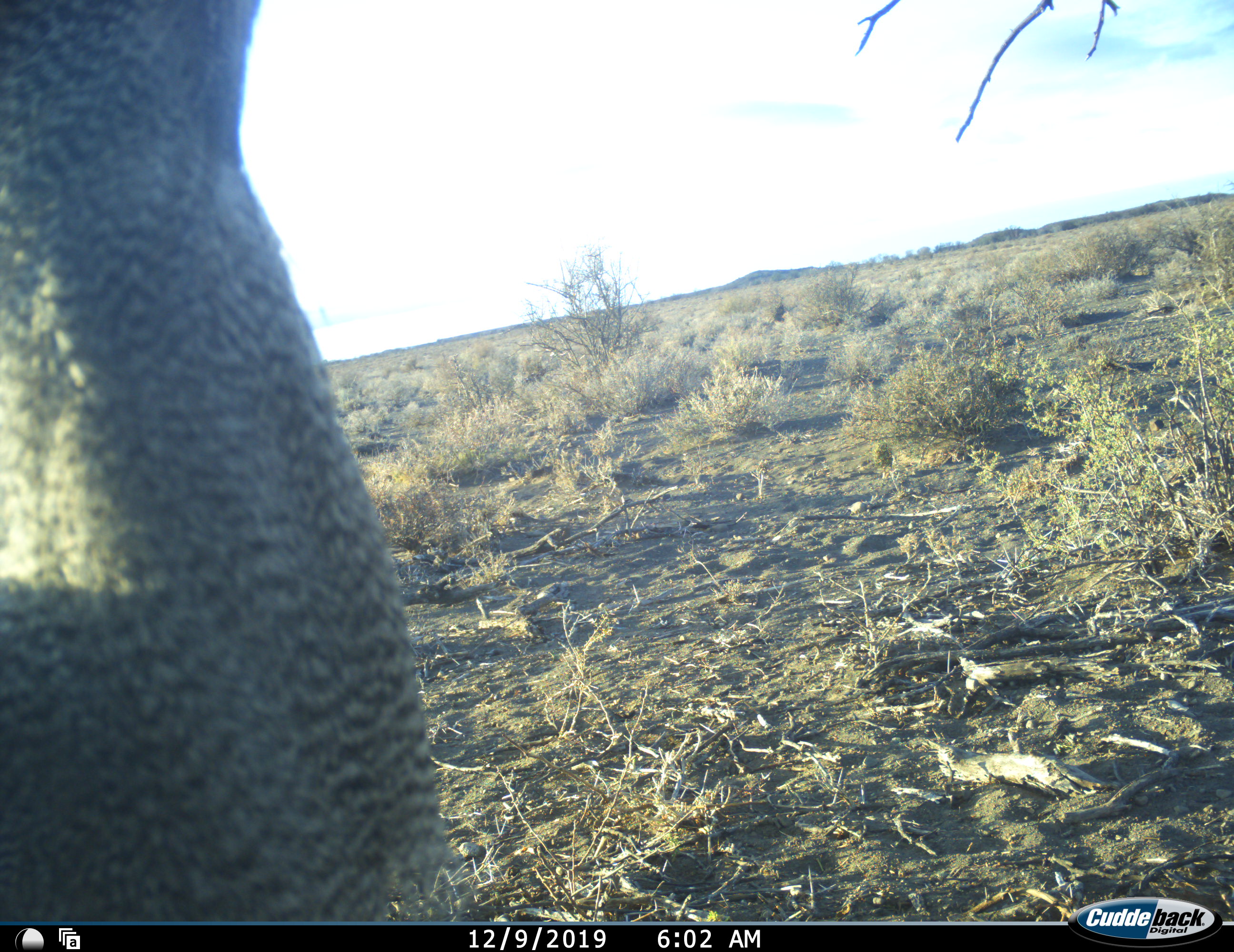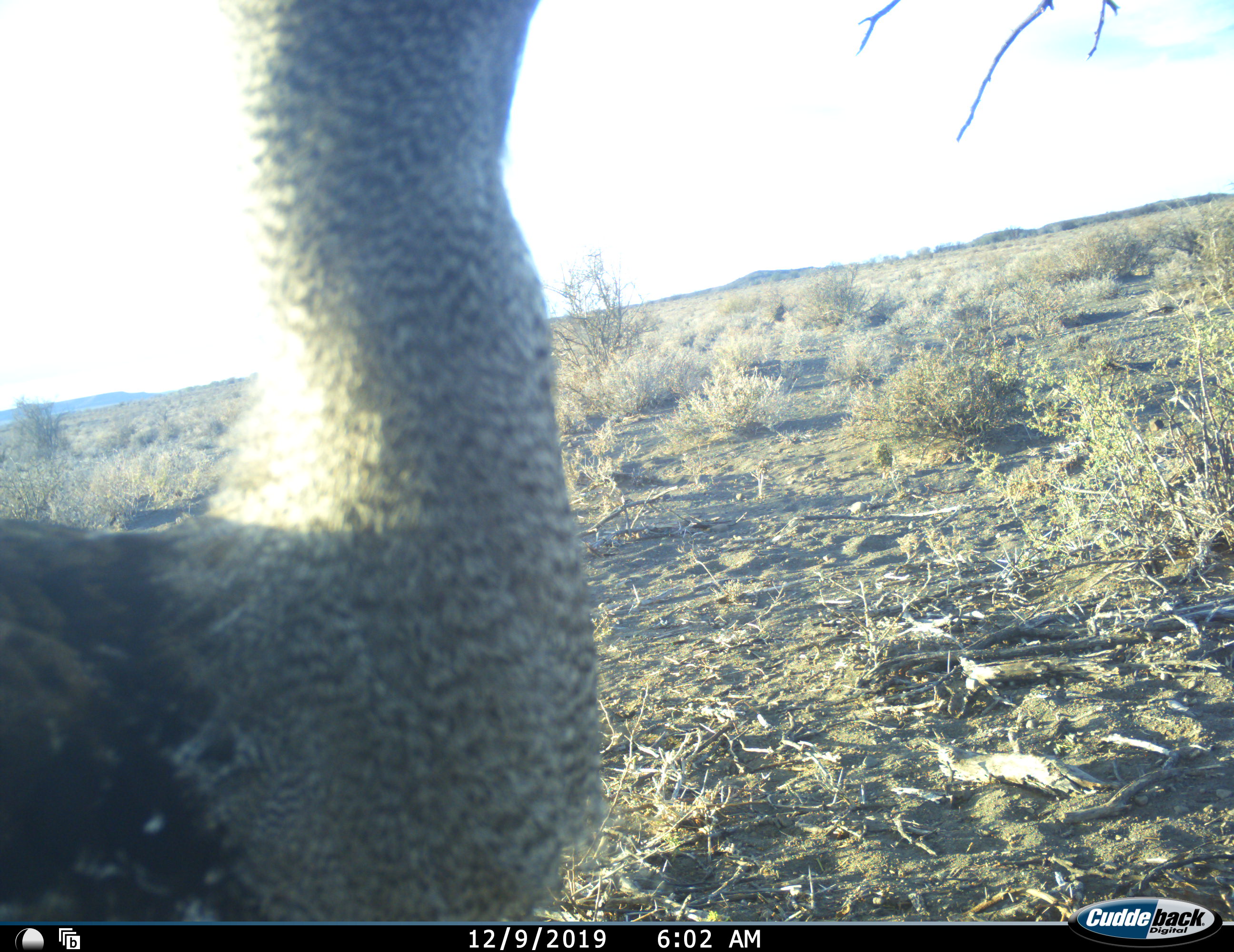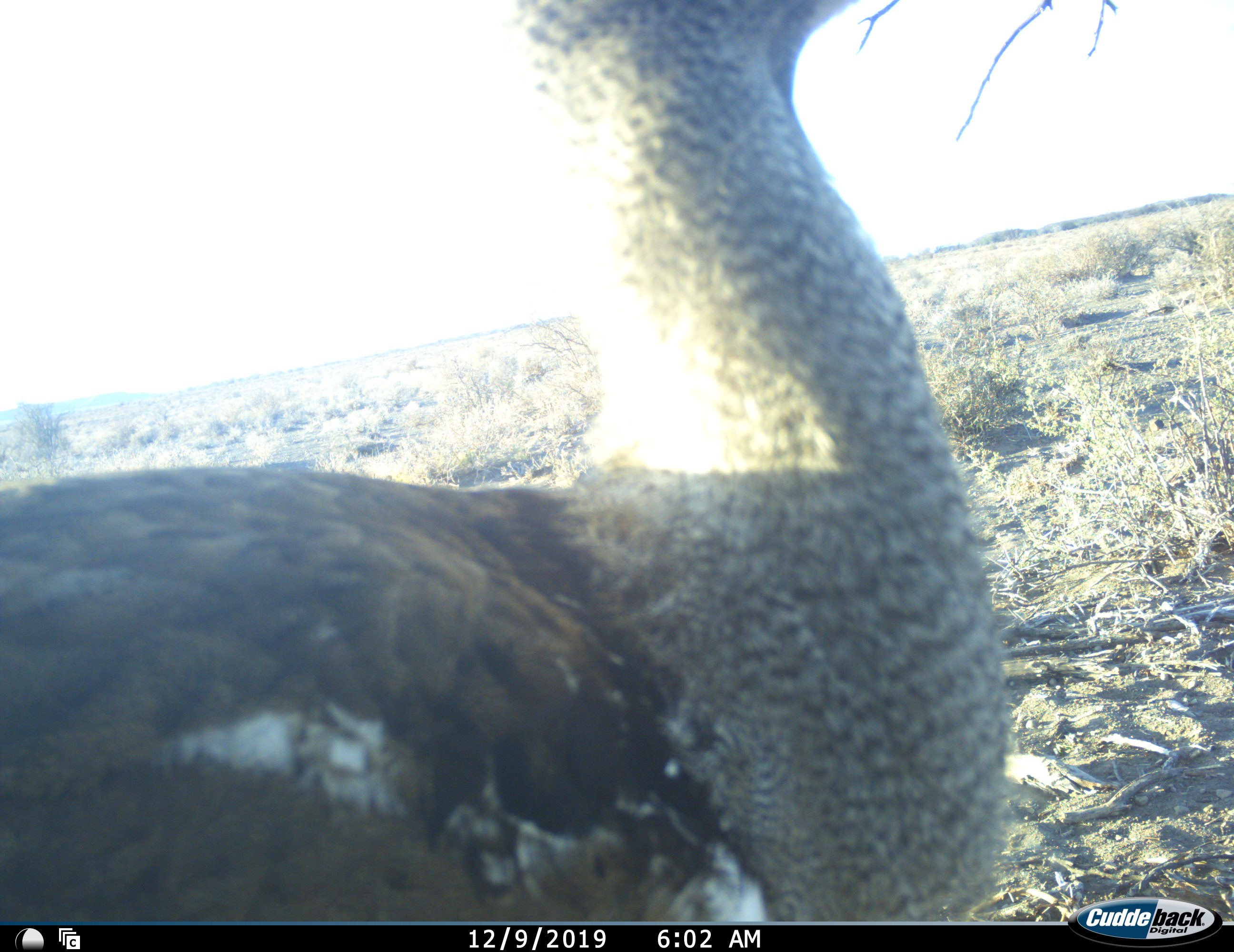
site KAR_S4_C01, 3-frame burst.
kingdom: Animalia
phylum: Chordata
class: Aves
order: Otidiformes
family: Otididae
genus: Ardeotis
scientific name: Ardeotis kori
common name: kori bustard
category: bustardkori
Bustardkori (kori bustard) (Ardeotis kori), count 1. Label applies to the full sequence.